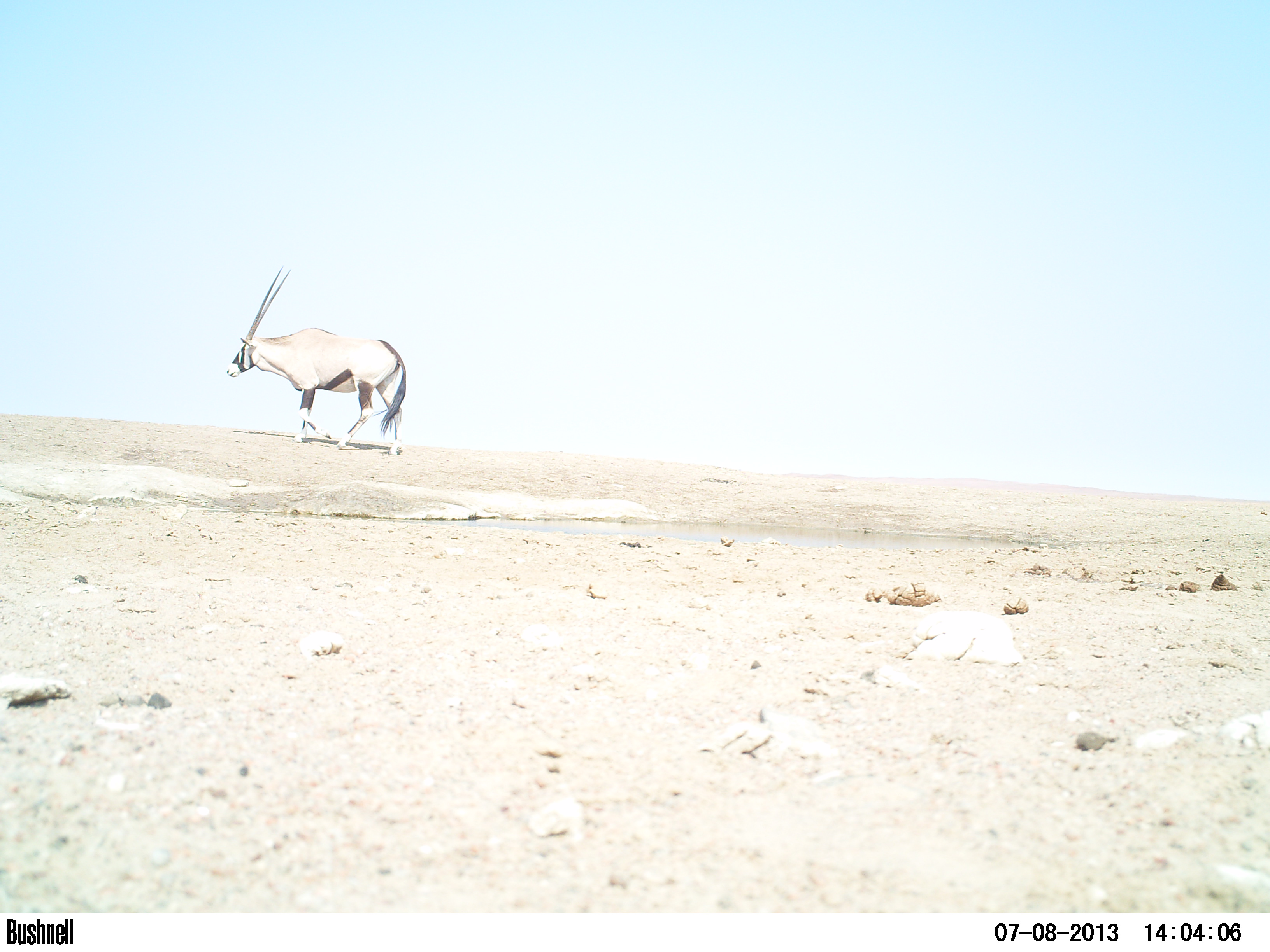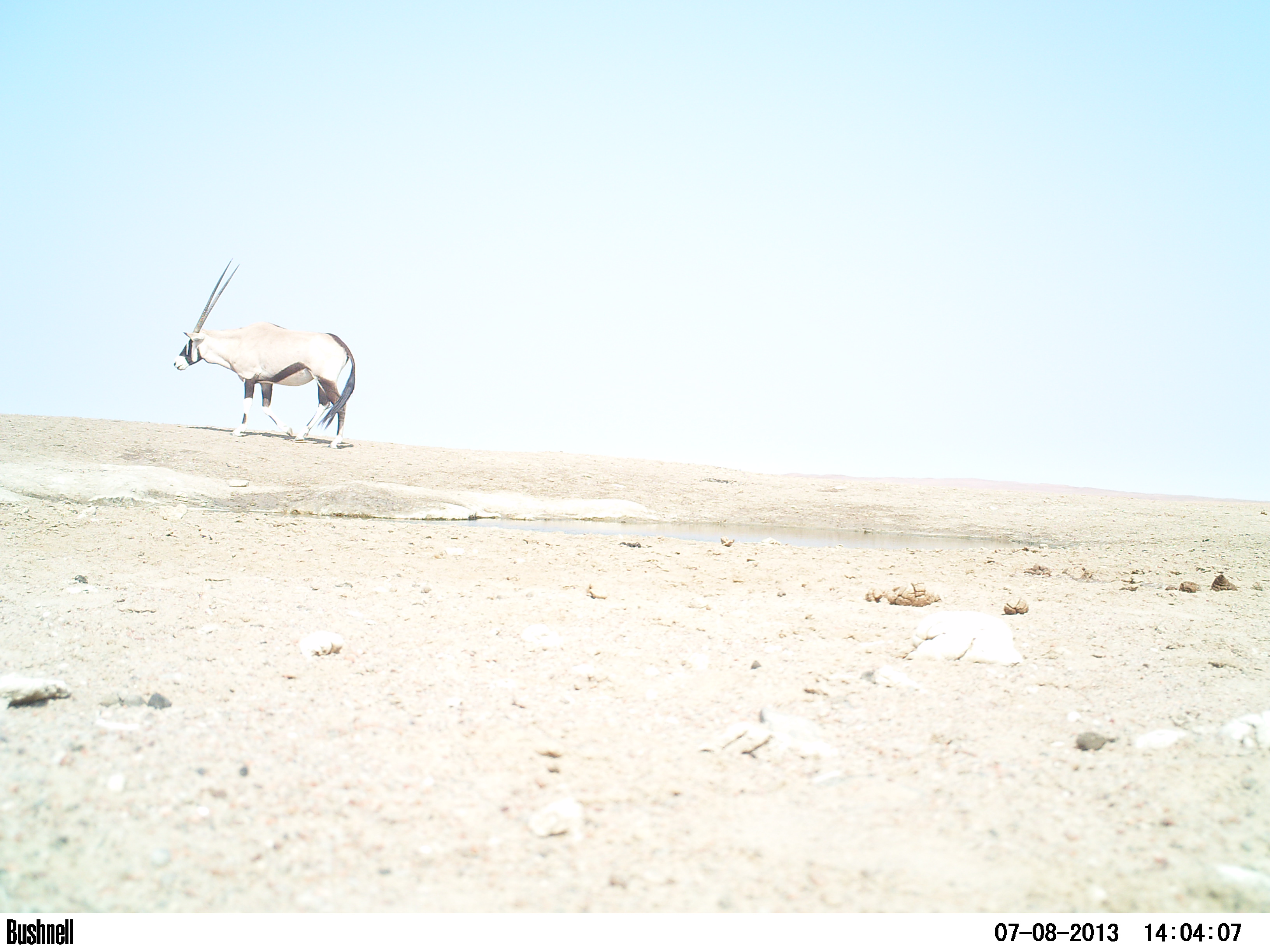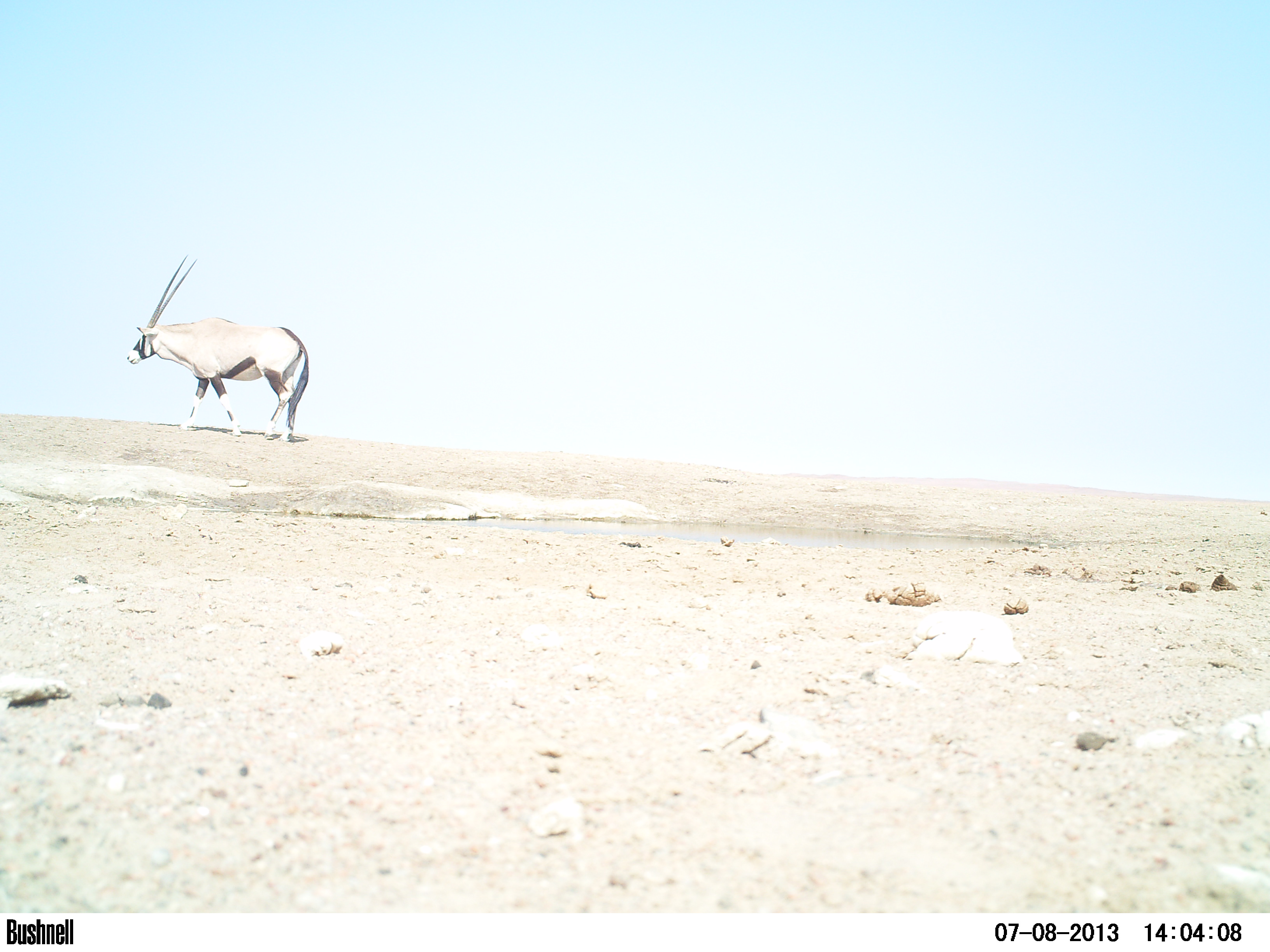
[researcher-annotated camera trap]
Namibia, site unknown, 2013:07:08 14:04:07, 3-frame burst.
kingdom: Animalia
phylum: Chordata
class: Mammalia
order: Artiodactyla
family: Bovidae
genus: Oryx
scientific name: Oryx gazella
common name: gemsbok